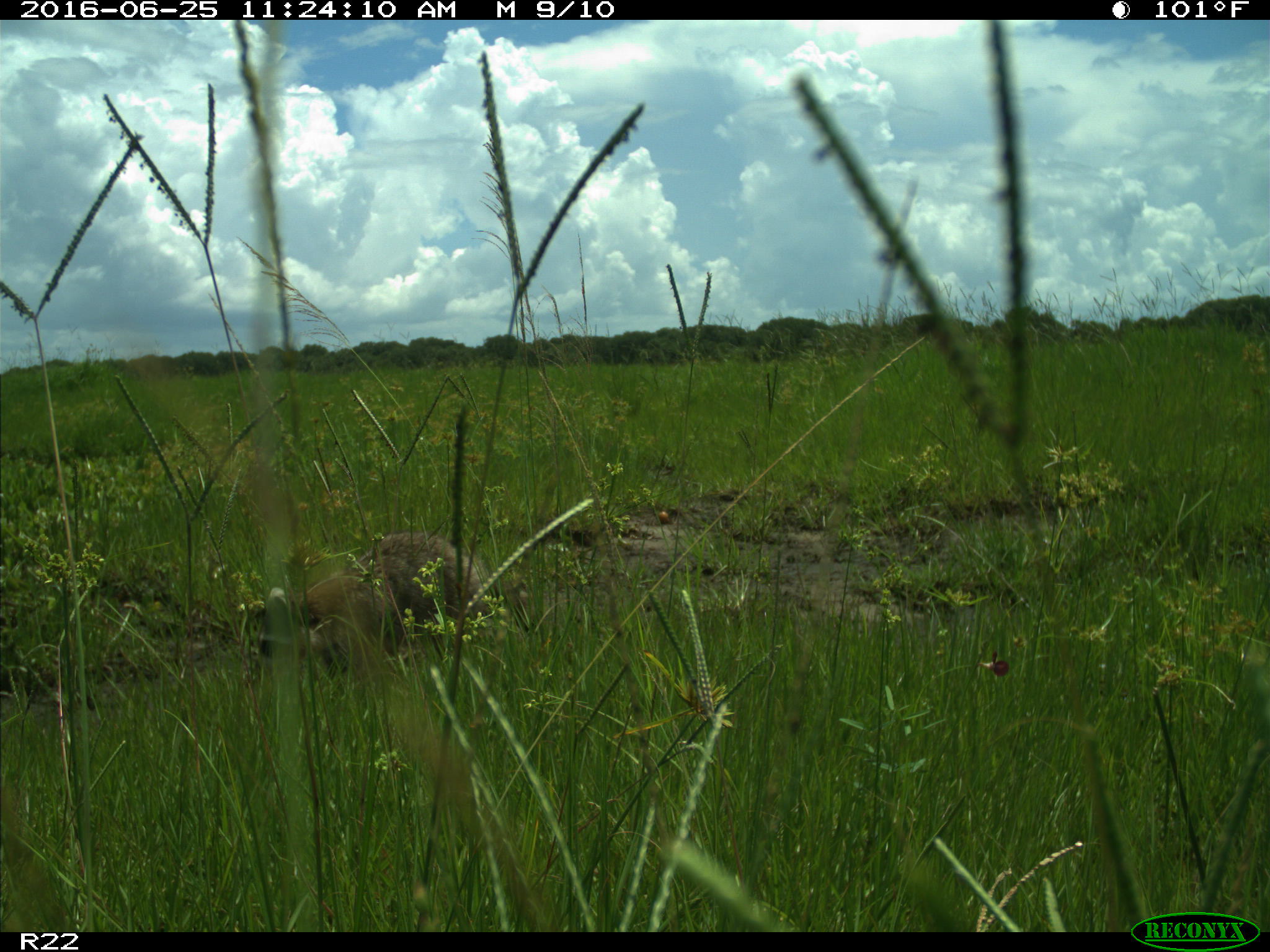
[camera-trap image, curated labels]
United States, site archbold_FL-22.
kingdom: Animalia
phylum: Chordata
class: Mammalia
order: Carnivora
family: Procyonidae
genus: Procyon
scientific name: Procyon lotor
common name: common raccoon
Procyon lotor (common raccoon).